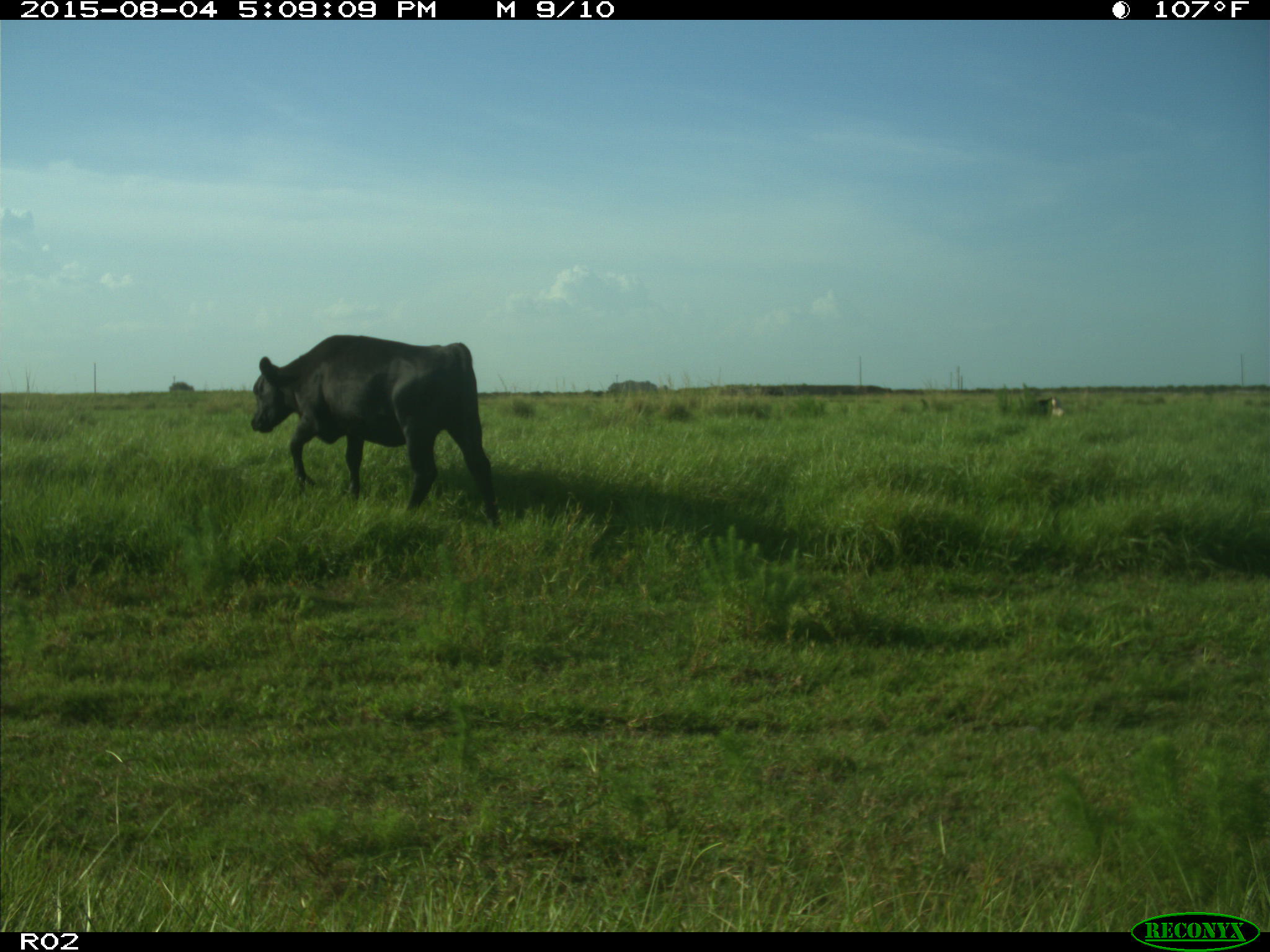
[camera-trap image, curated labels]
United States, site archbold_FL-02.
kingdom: Animalia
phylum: Chordata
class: Mammalia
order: Artiodactyla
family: Bovidae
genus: Bos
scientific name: Bos taurus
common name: domestic cow